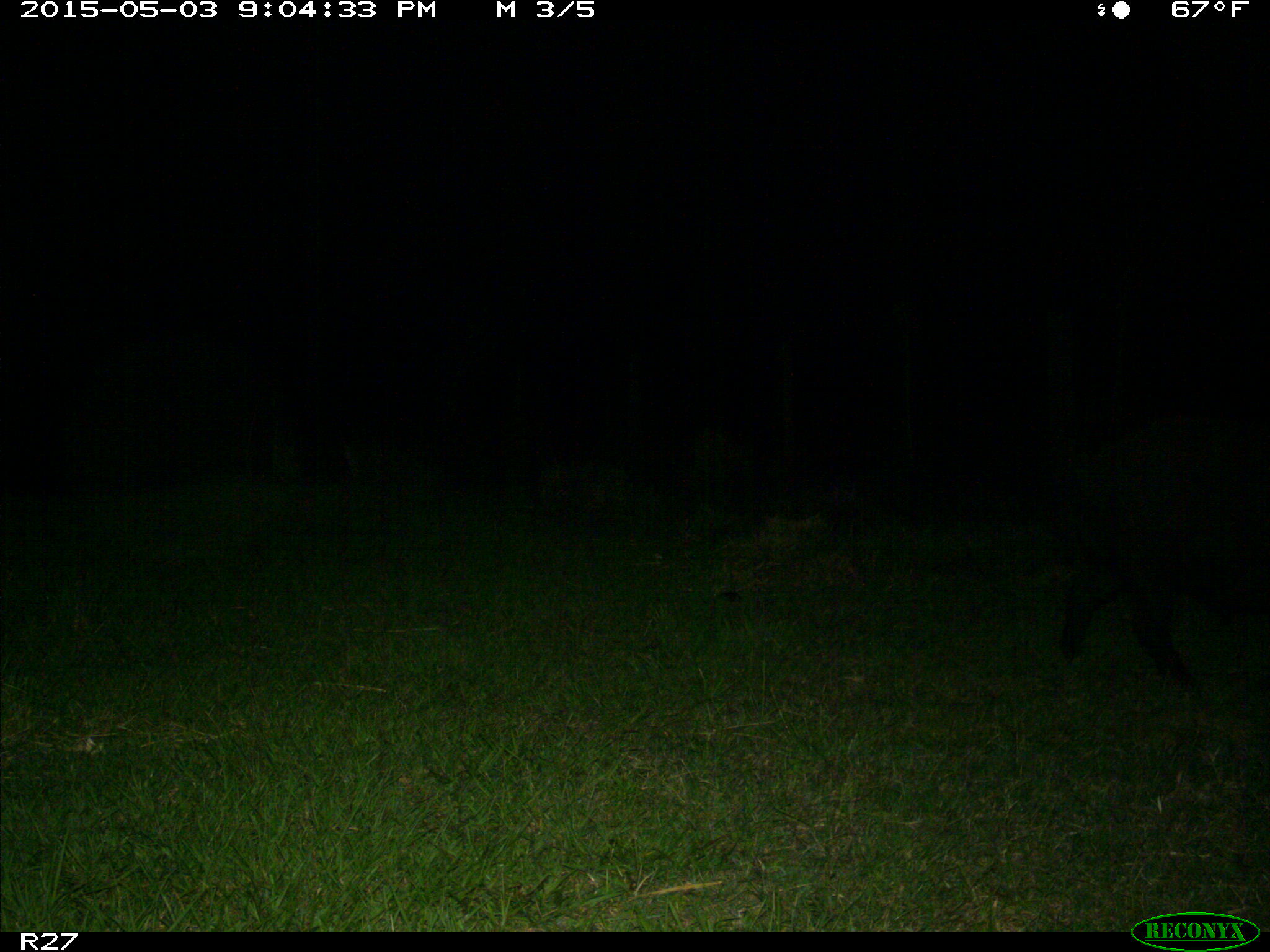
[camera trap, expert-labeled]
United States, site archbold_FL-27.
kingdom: Animalia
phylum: Chordata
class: Mammalia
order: Artiodactyla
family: Suidae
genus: Sus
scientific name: Sus scrofa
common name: wild boar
Sus scrofa (wild boar).